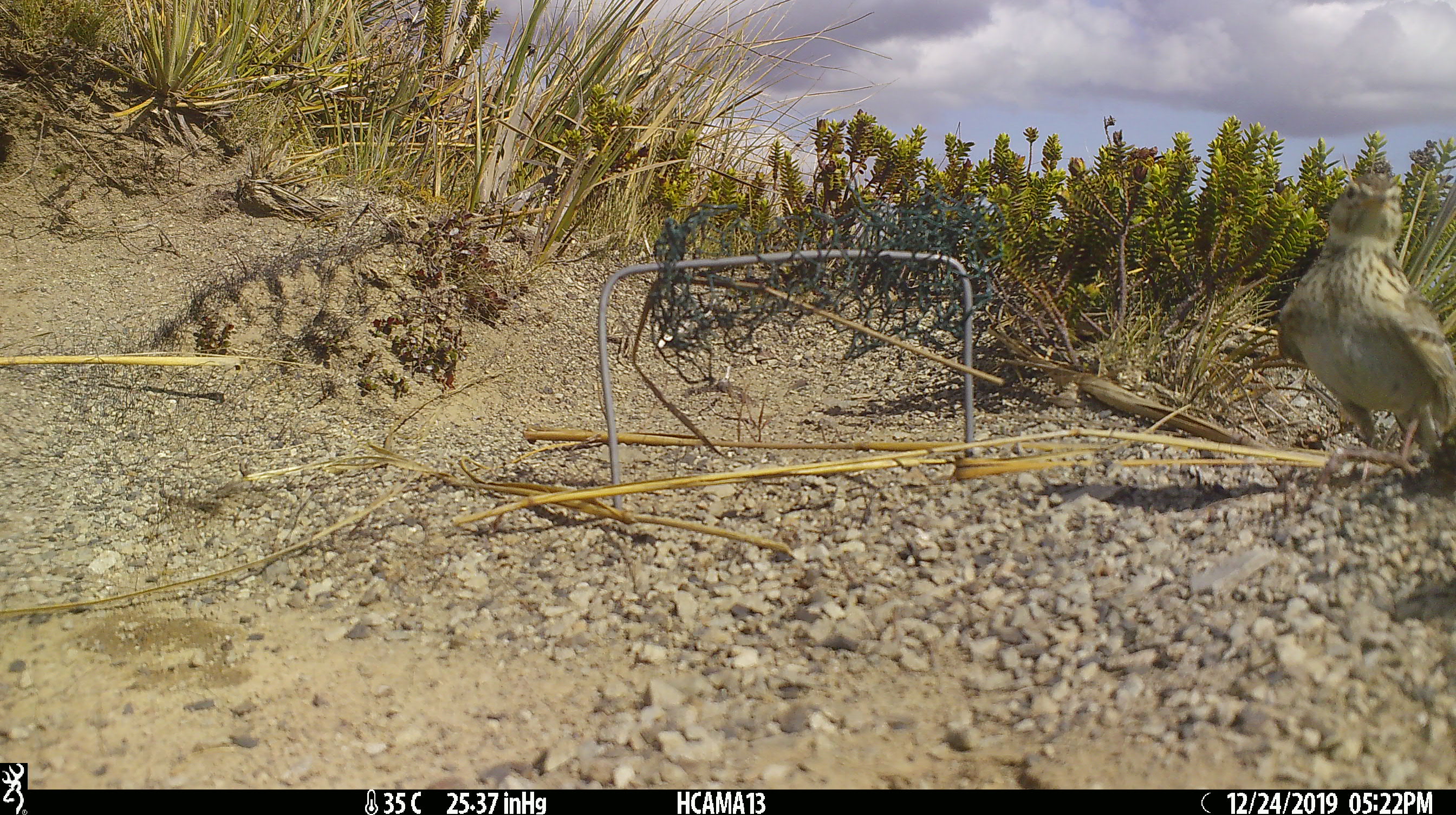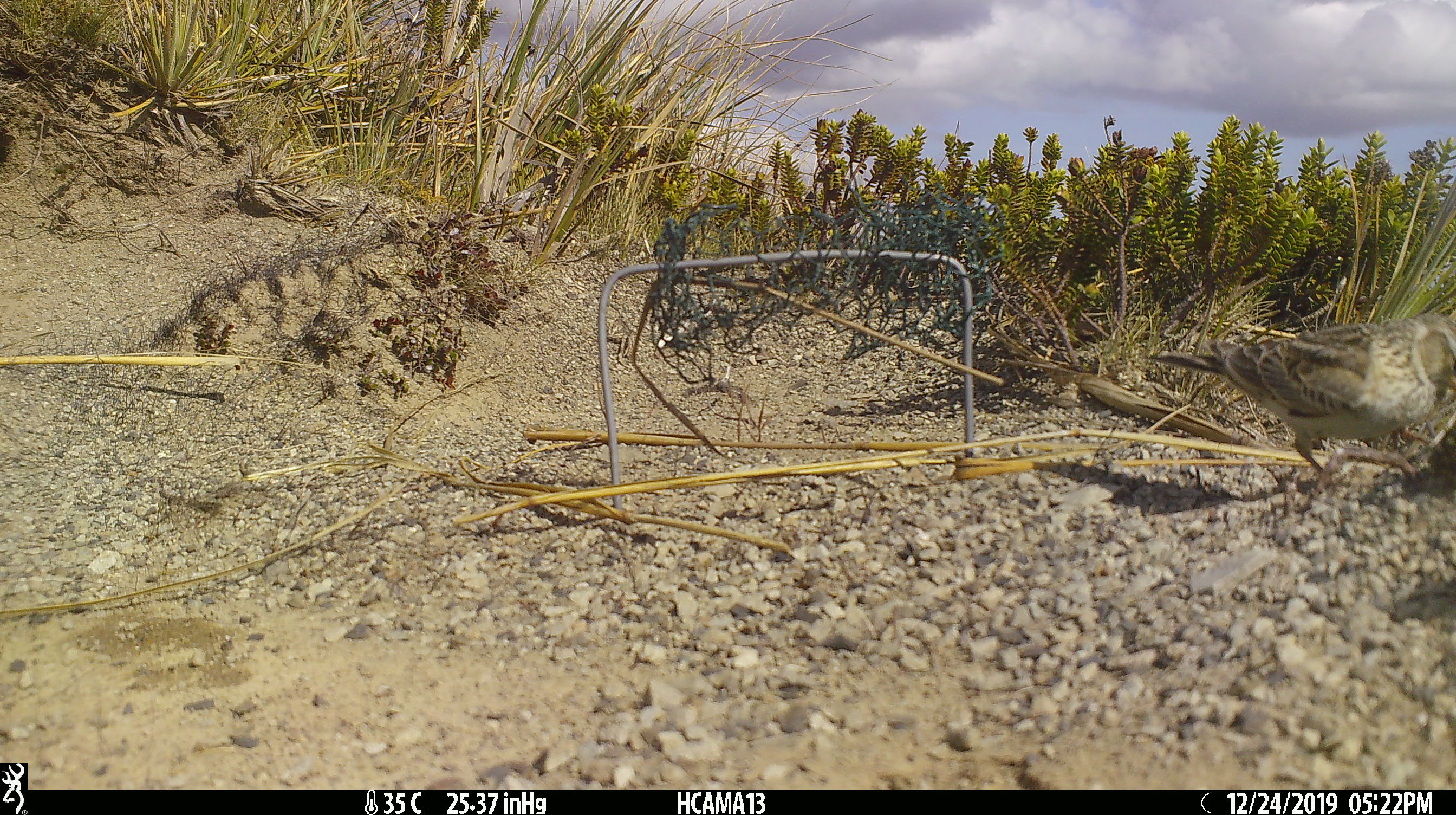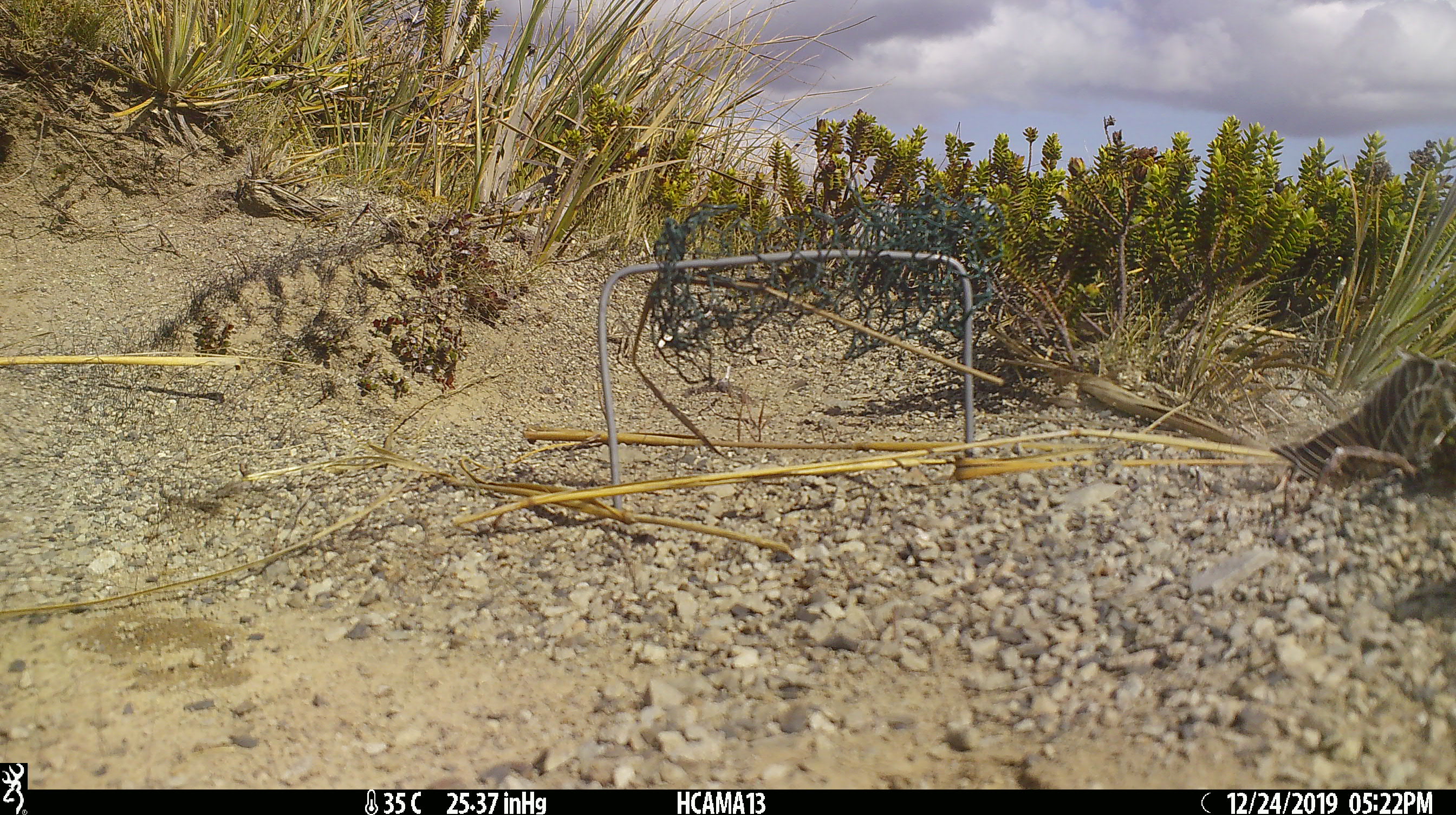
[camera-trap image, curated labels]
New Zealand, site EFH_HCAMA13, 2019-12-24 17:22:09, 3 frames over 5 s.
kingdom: Animalia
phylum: Chordata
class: Aves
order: Passeriformes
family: Motacillidae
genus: Anthus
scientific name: Anthus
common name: pipit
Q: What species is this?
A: Pipit (Anthus).